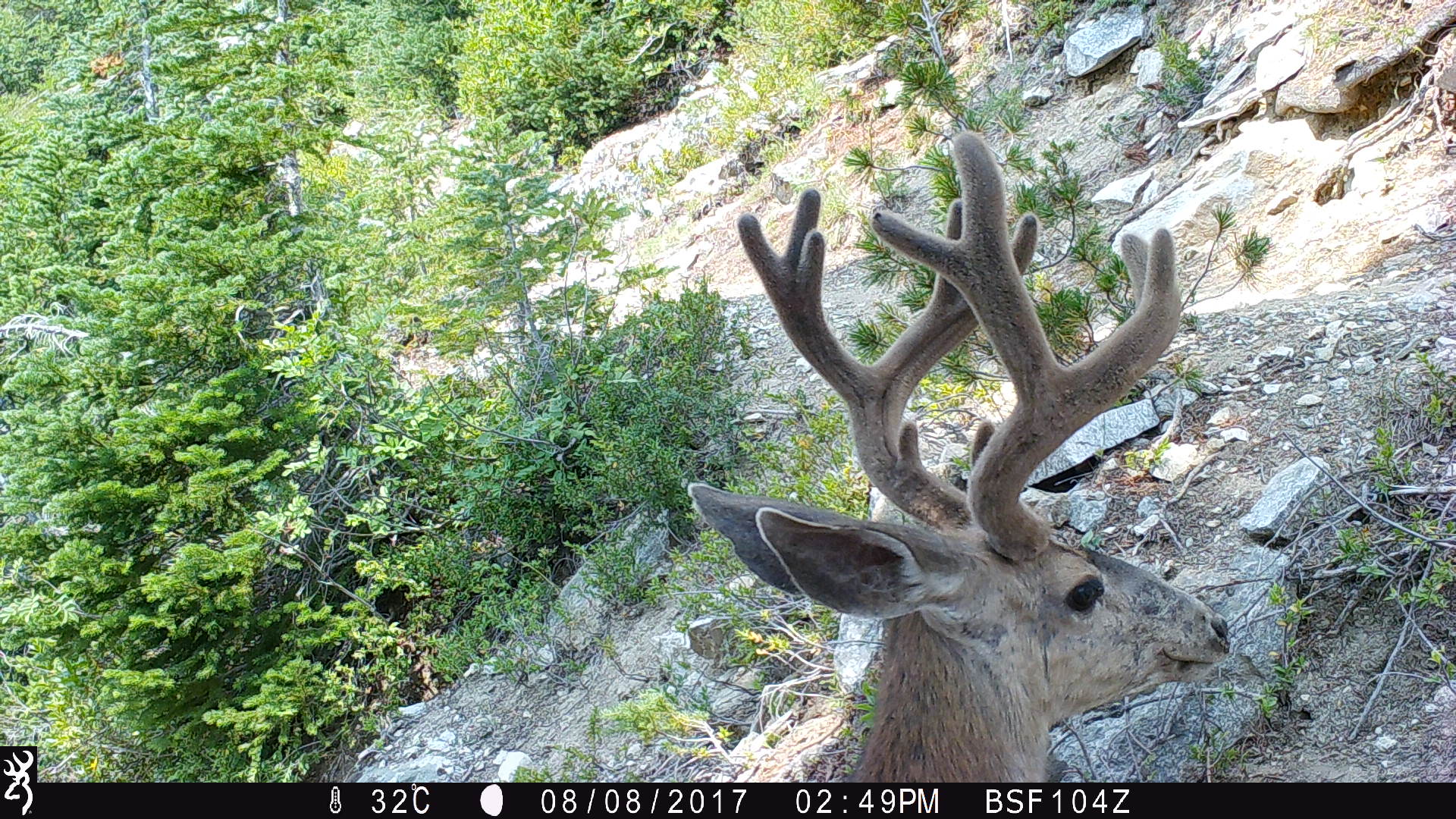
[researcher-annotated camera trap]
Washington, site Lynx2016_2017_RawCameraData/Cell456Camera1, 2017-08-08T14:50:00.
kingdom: Animalia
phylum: Chordata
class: Mammalia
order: Artiodactyla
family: Cervidae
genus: Odocoileus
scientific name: Odocoileus hemionus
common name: mule deer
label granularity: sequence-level